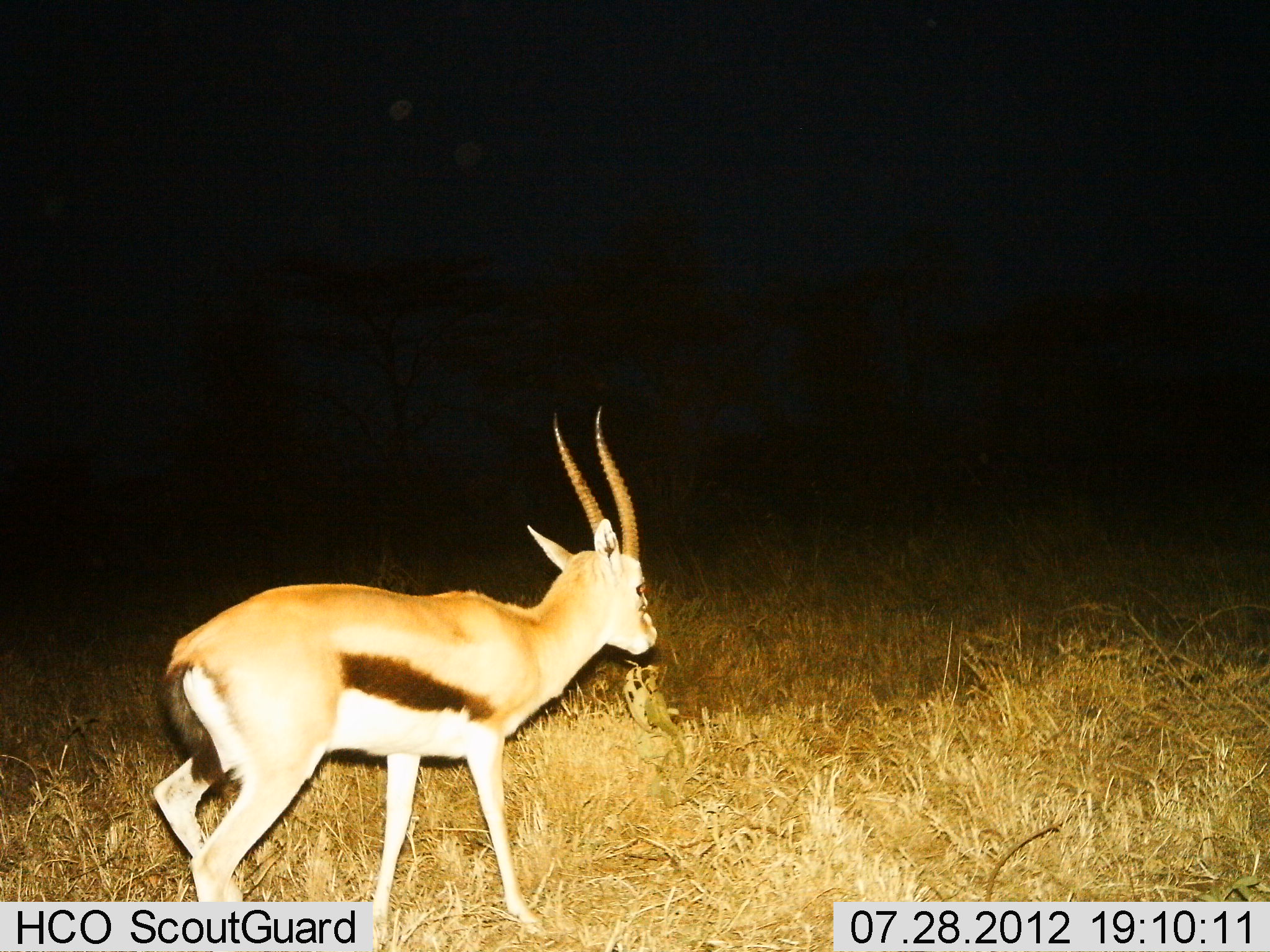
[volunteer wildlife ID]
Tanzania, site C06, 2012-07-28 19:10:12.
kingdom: Animalia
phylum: Chordata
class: Mammalia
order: Artiodactyla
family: Bovidae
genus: Eudorcas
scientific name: Eudorcas thomsonii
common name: thomson's gazelle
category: gazellethomsons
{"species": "gazellethomsons (thomson's gazelle) (Eudorcas thomsonii)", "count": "1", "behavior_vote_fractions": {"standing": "40%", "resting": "0%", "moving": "60%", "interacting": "0%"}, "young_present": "0%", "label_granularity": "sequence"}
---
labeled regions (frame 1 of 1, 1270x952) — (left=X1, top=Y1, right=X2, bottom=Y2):
animal: (left=149, top=404, right=662, bottom=950)